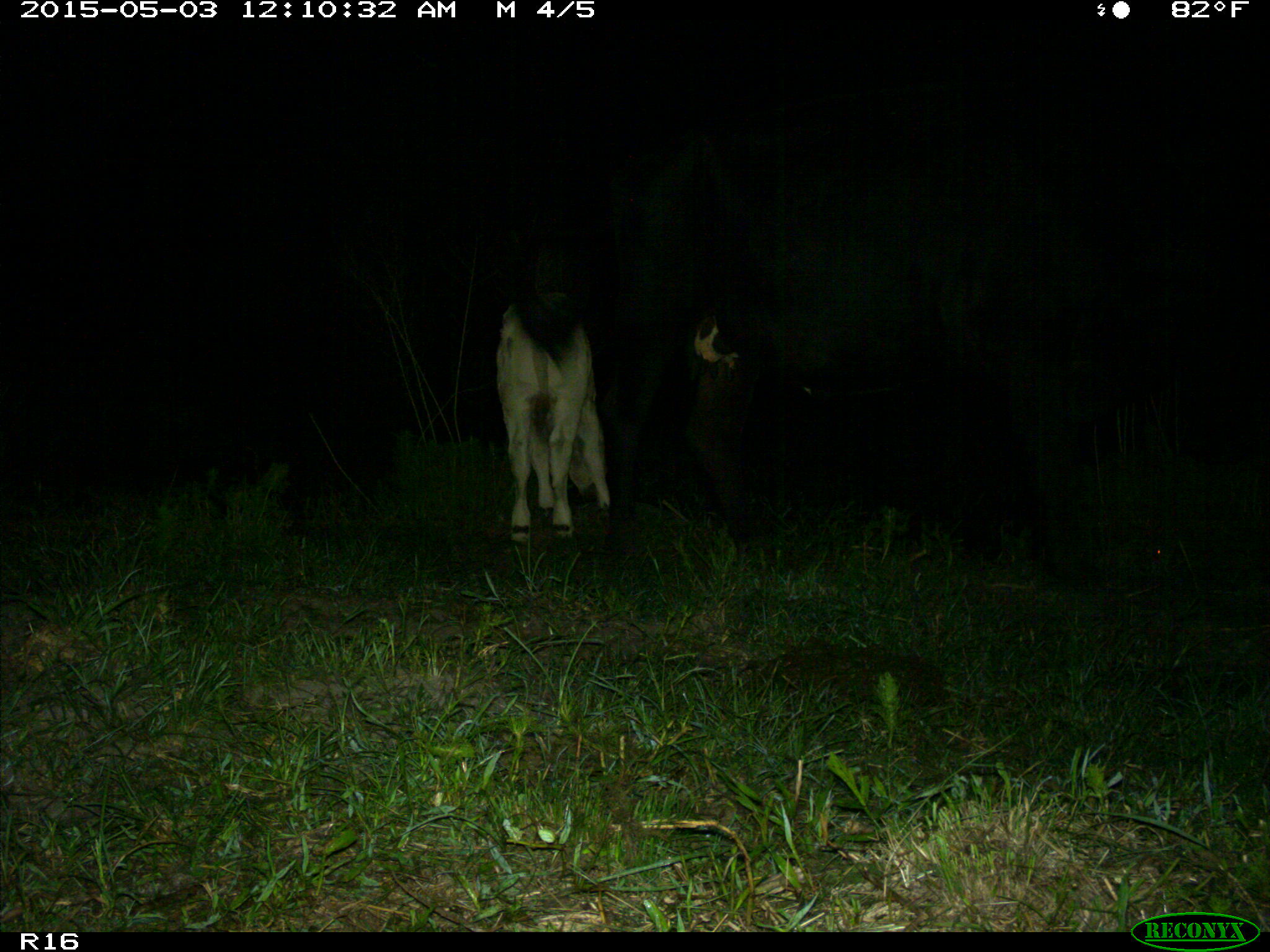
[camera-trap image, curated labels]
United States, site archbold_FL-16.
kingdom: Animalia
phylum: Chordata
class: Mammalia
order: Artiodactyla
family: Bovidae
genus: Bos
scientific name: Bos taurus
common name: domestic cow